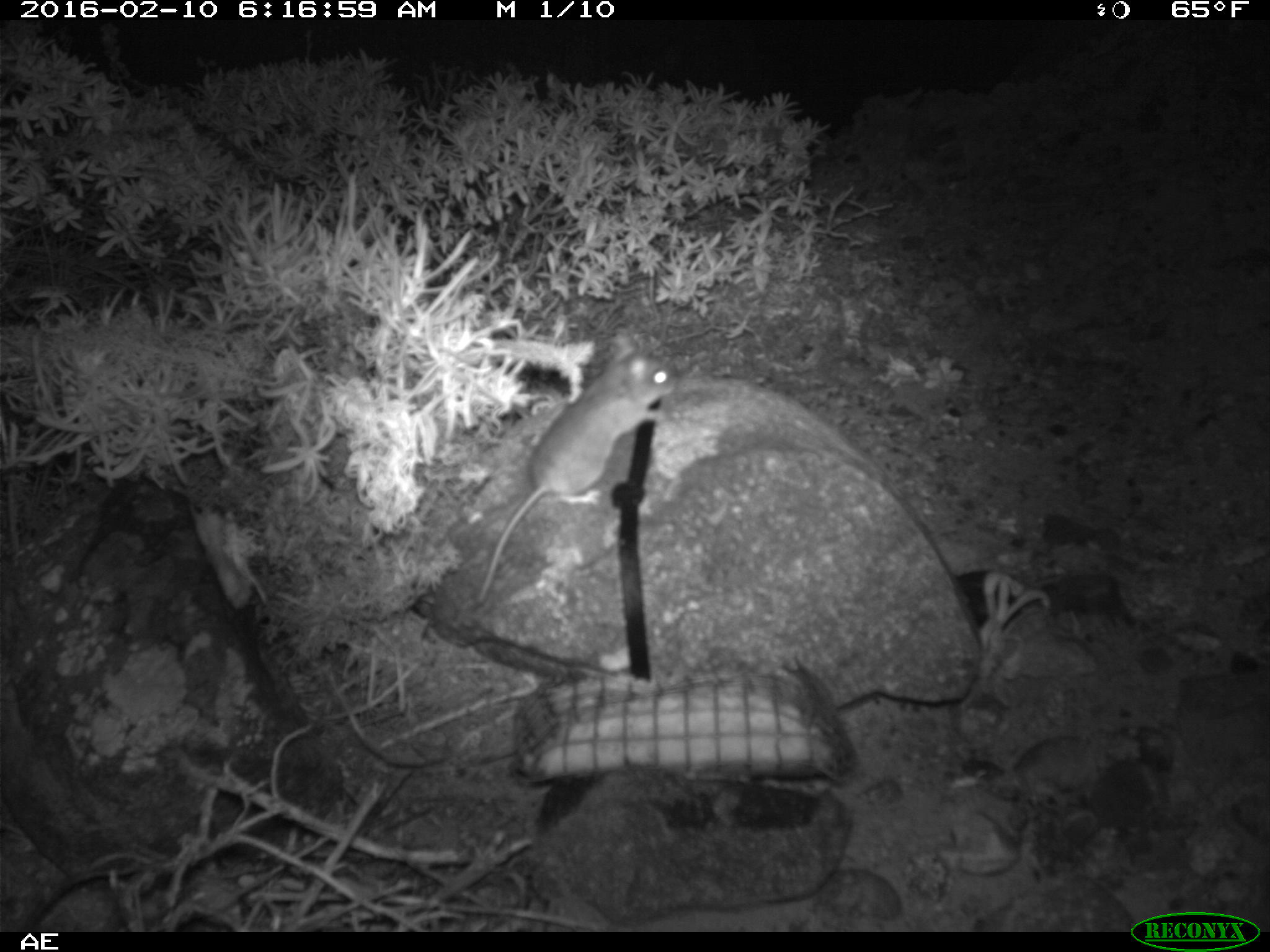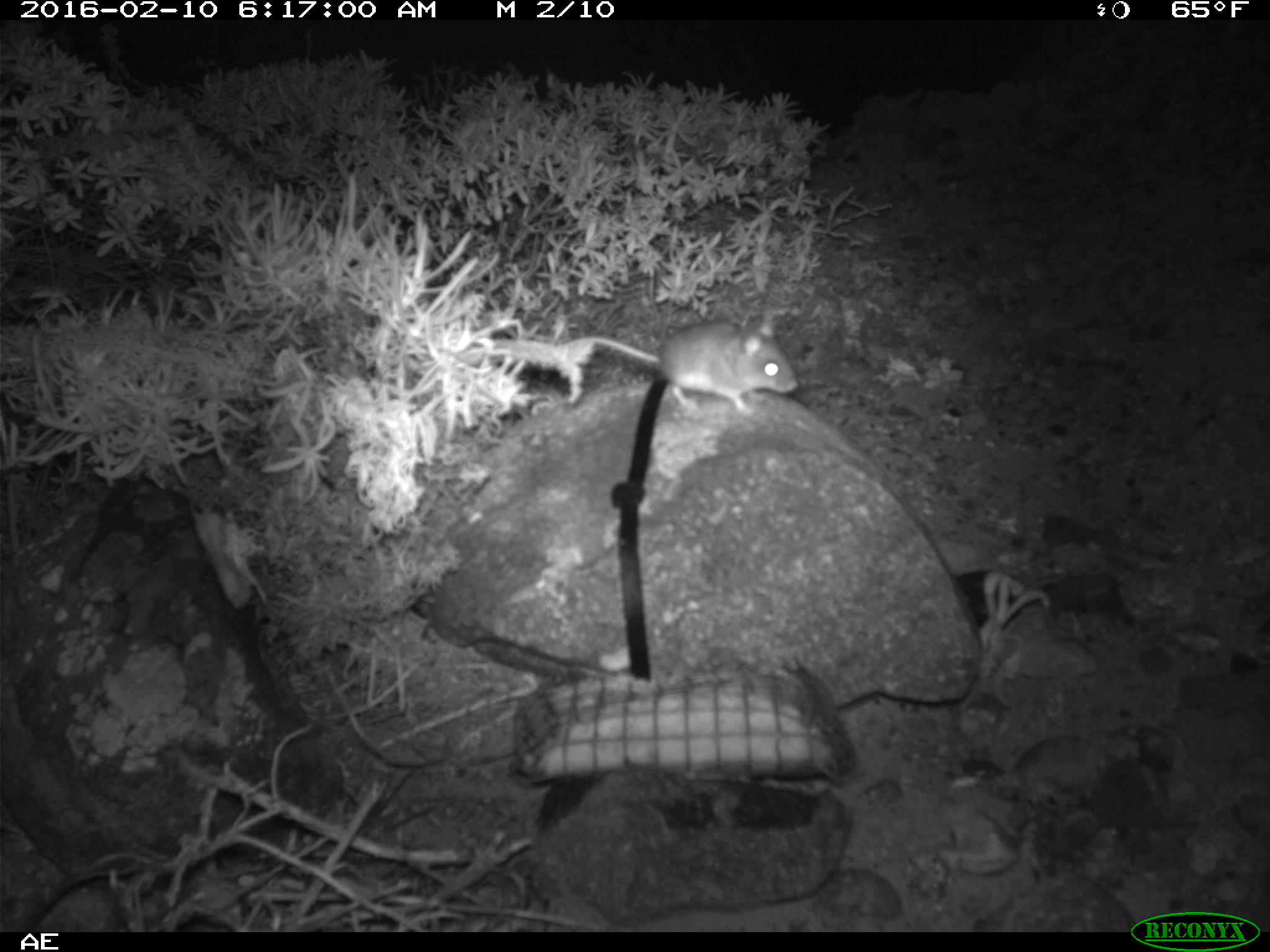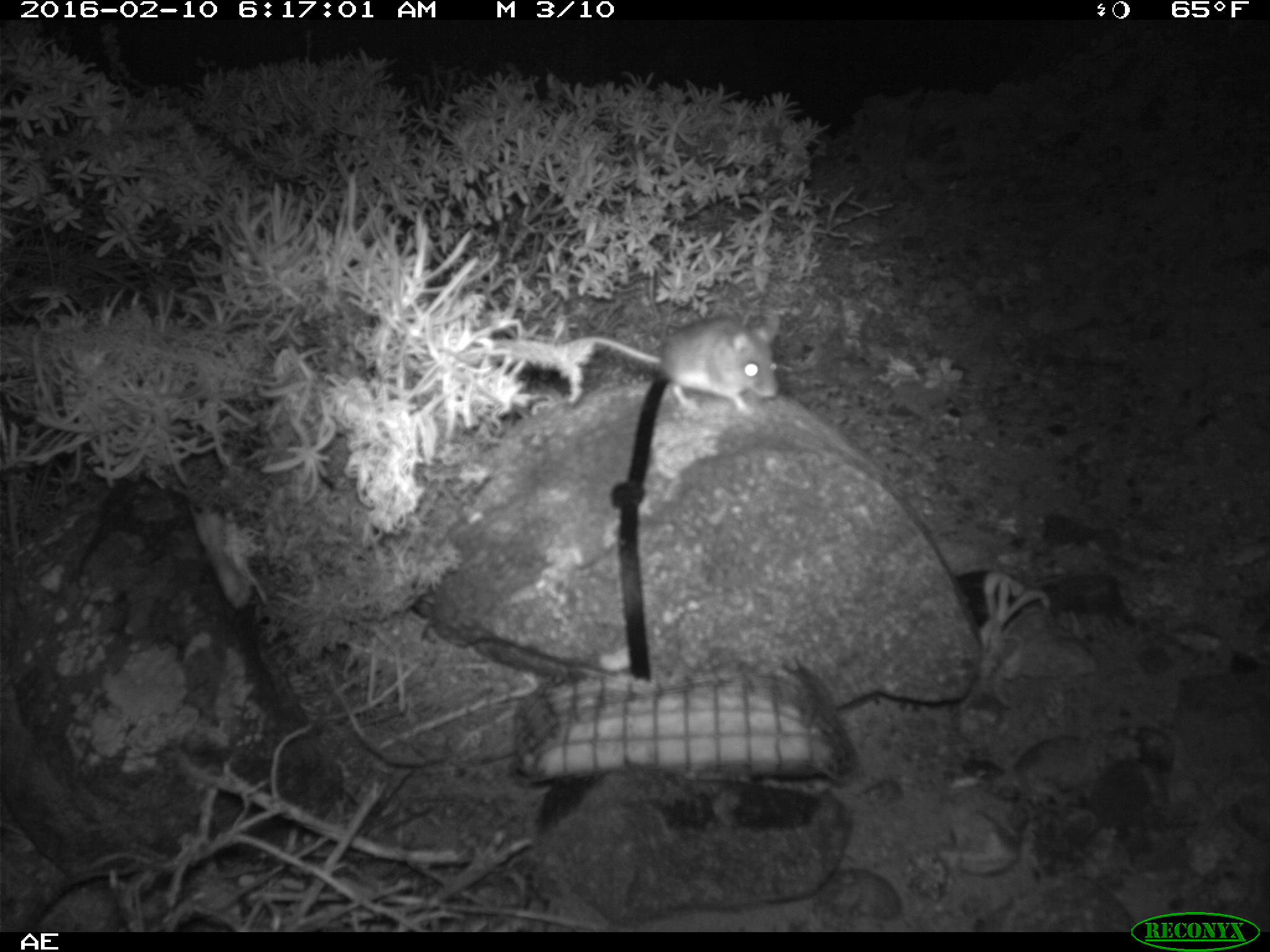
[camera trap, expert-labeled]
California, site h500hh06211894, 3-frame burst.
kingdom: Animalia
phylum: Chordata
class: Mammalia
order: Rodentia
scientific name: Rodentia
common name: rodent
Rodent (Rodentia).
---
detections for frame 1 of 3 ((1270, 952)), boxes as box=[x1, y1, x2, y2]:
rodent: box=[473, 326, 675, 609]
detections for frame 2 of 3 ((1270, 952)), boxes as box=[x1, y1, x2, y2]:
rodent: box=[584, 320, 798, 416]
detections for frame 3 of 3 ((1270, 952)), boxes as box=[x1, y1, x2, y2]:
rodent: box=[557, 311, 779, 411]